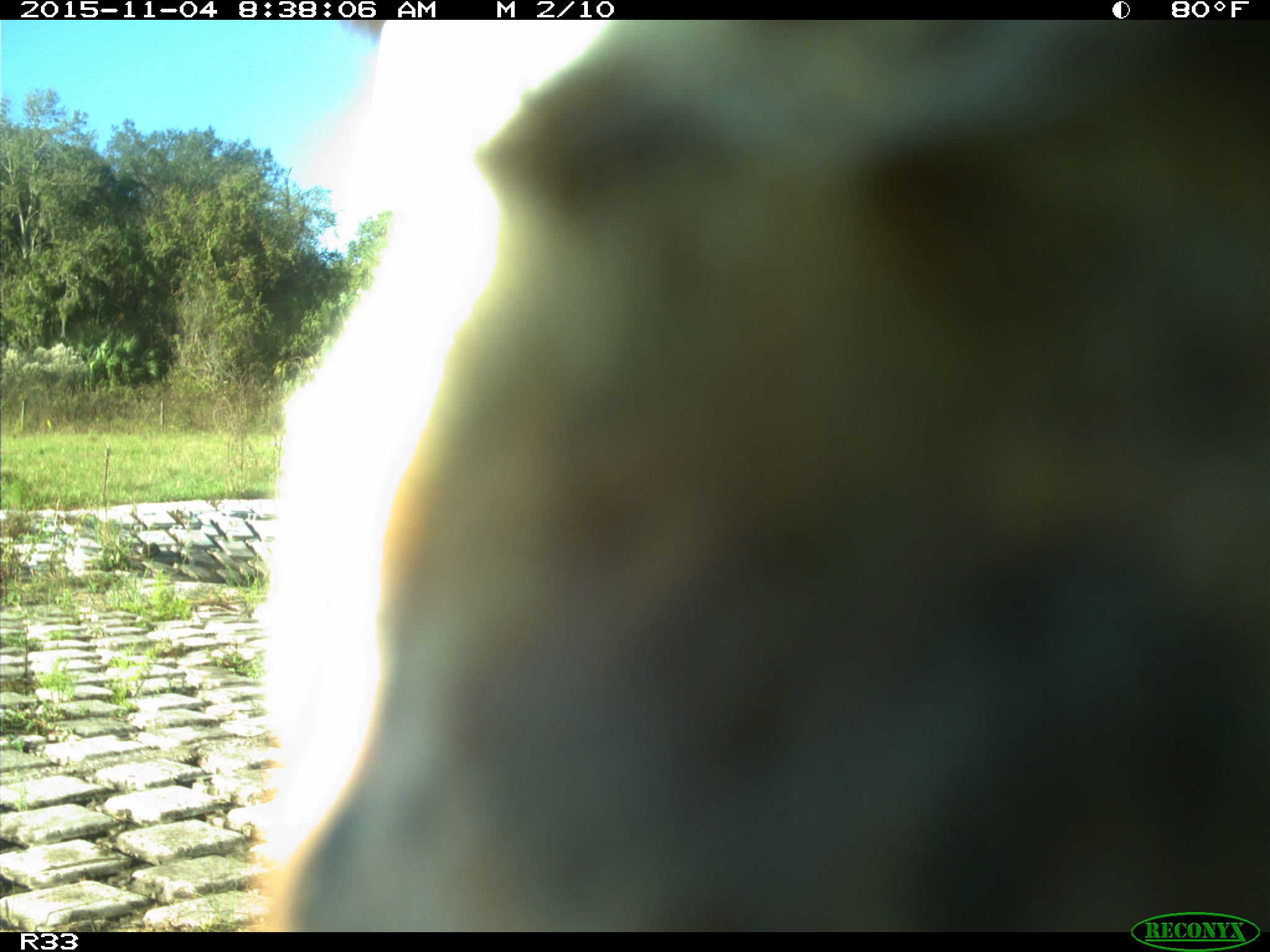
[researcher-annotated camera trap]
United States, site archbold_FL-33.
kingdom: Animalia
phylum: Chordata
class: Mammalia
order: Artiodactyla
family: Bovidae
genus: Bos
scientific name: Bos taurus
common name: domestic cow